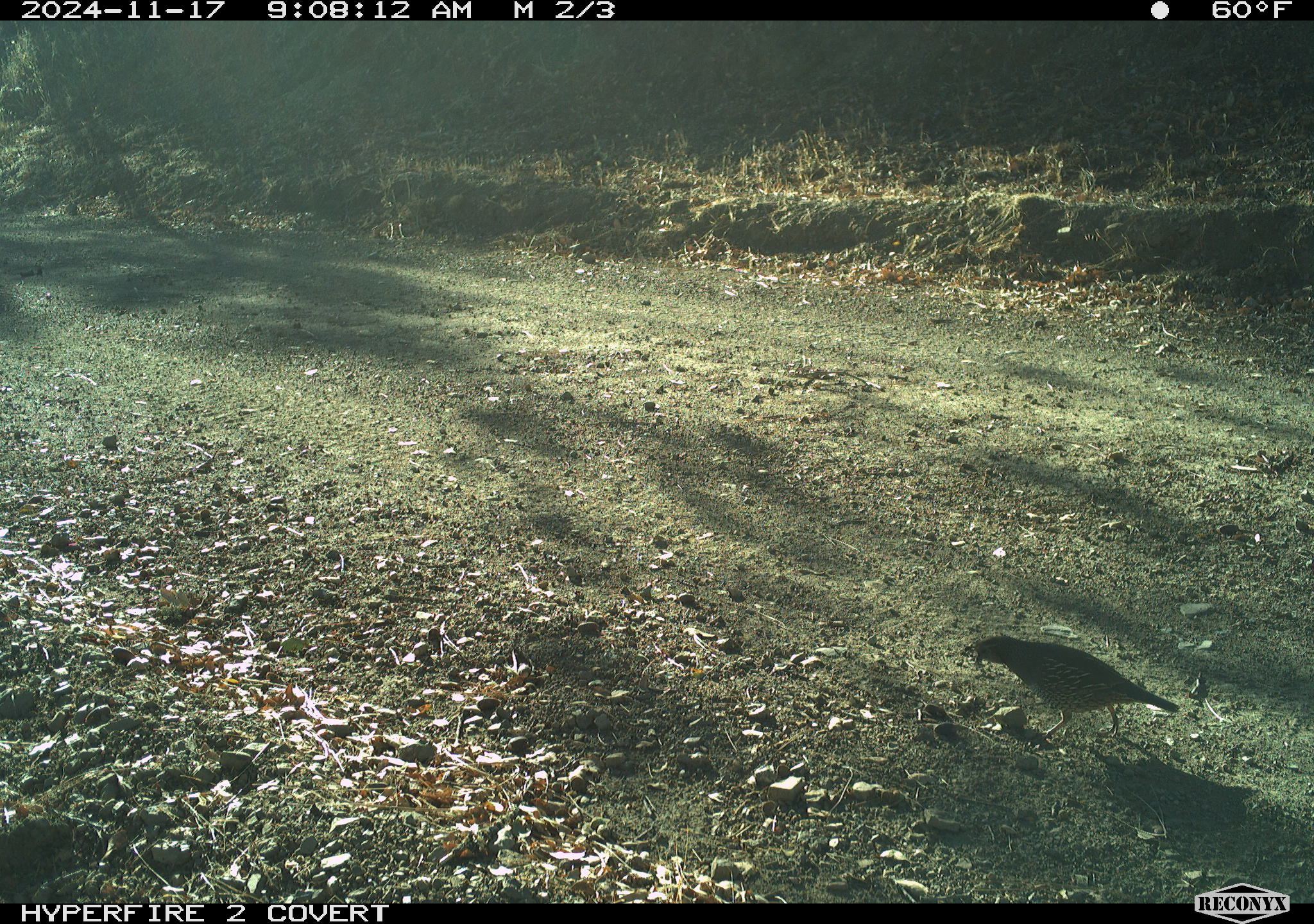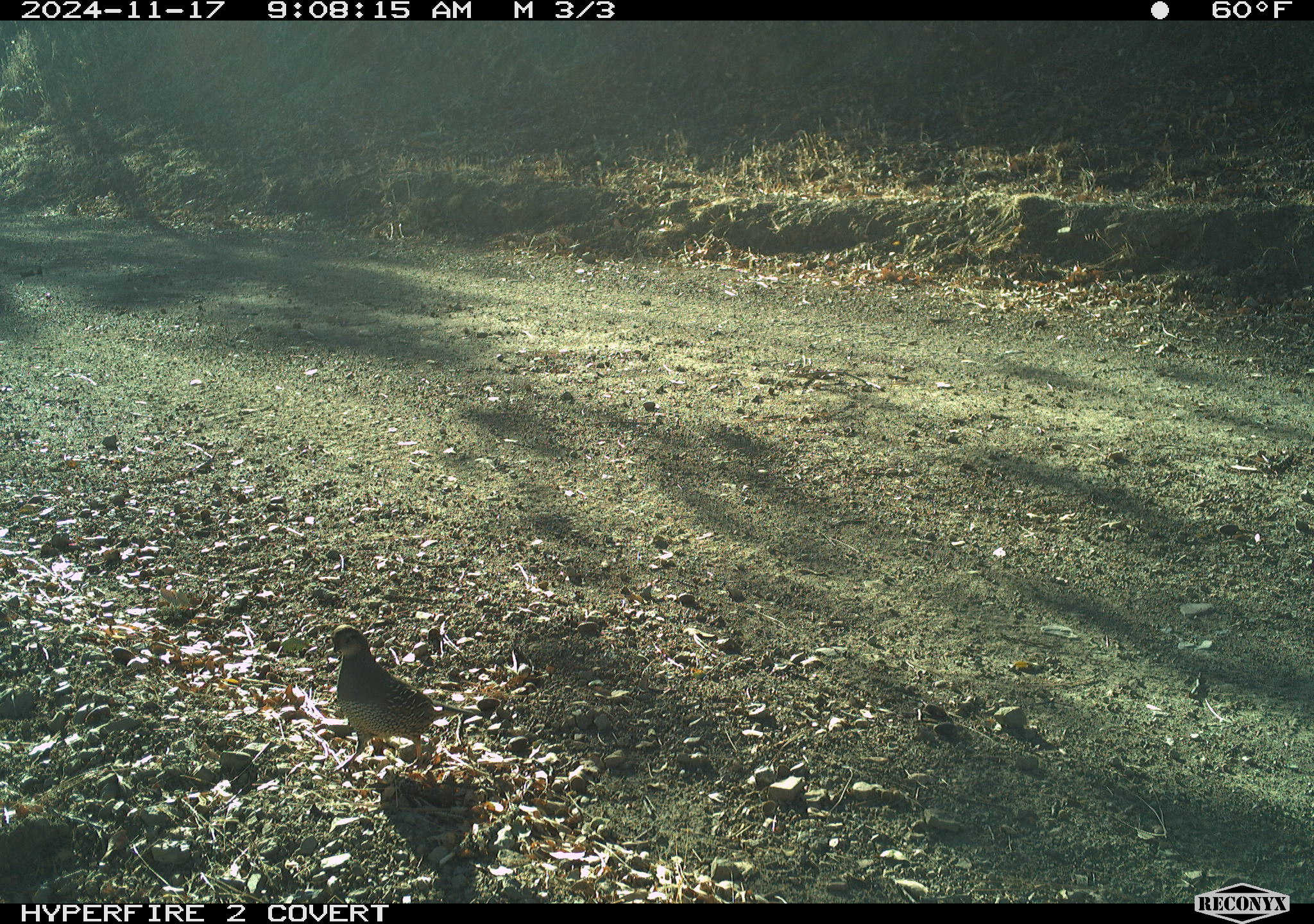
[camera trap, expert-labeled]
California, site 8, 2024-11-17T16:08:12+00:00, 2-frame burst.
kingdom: Animalia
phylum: Chordata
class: Aves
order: Galliformes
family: Odontophoridae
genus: Callipepla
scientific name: Callipepla californica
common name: california quail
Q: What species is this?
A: California quail (Callipepla californica).